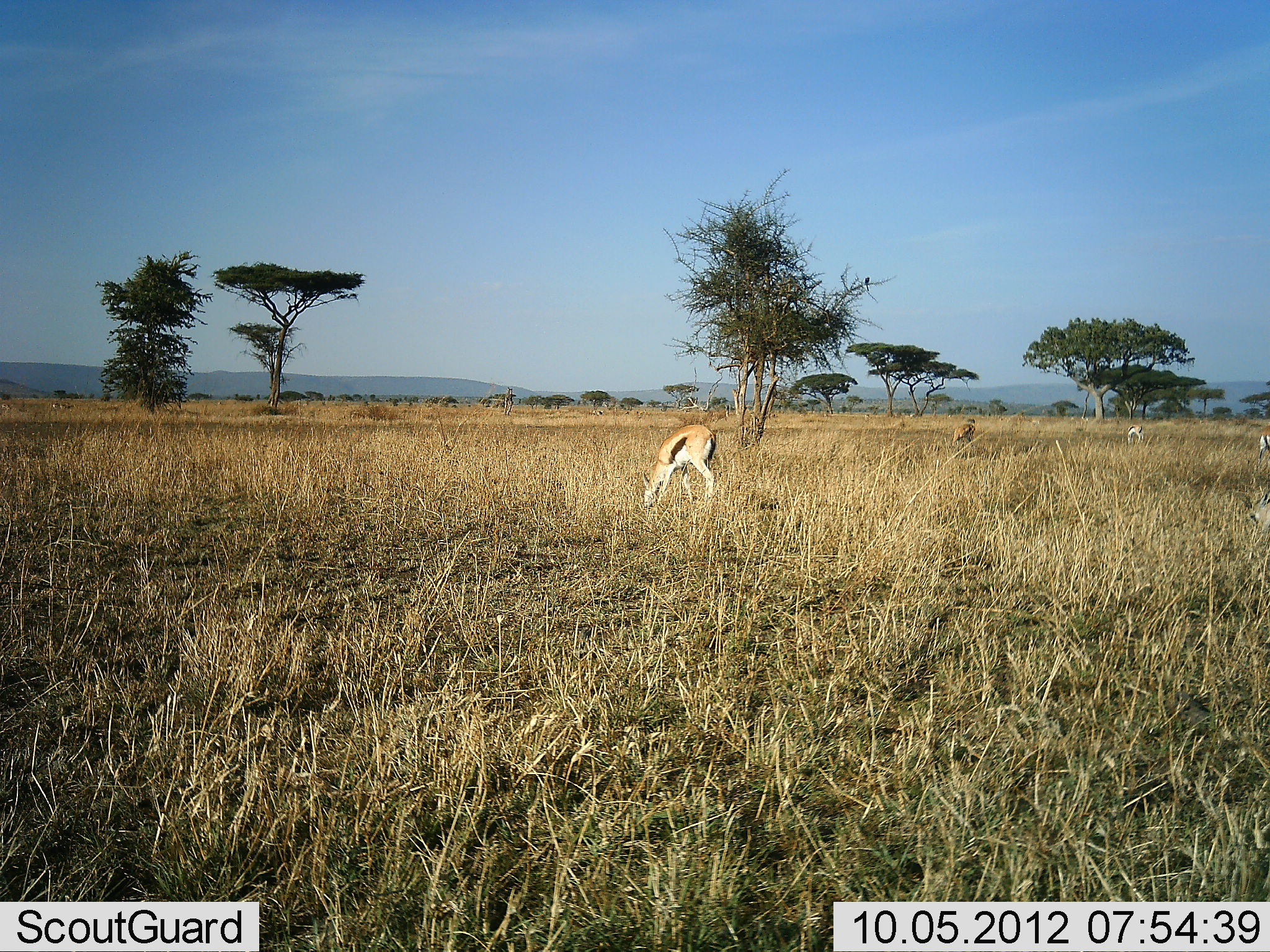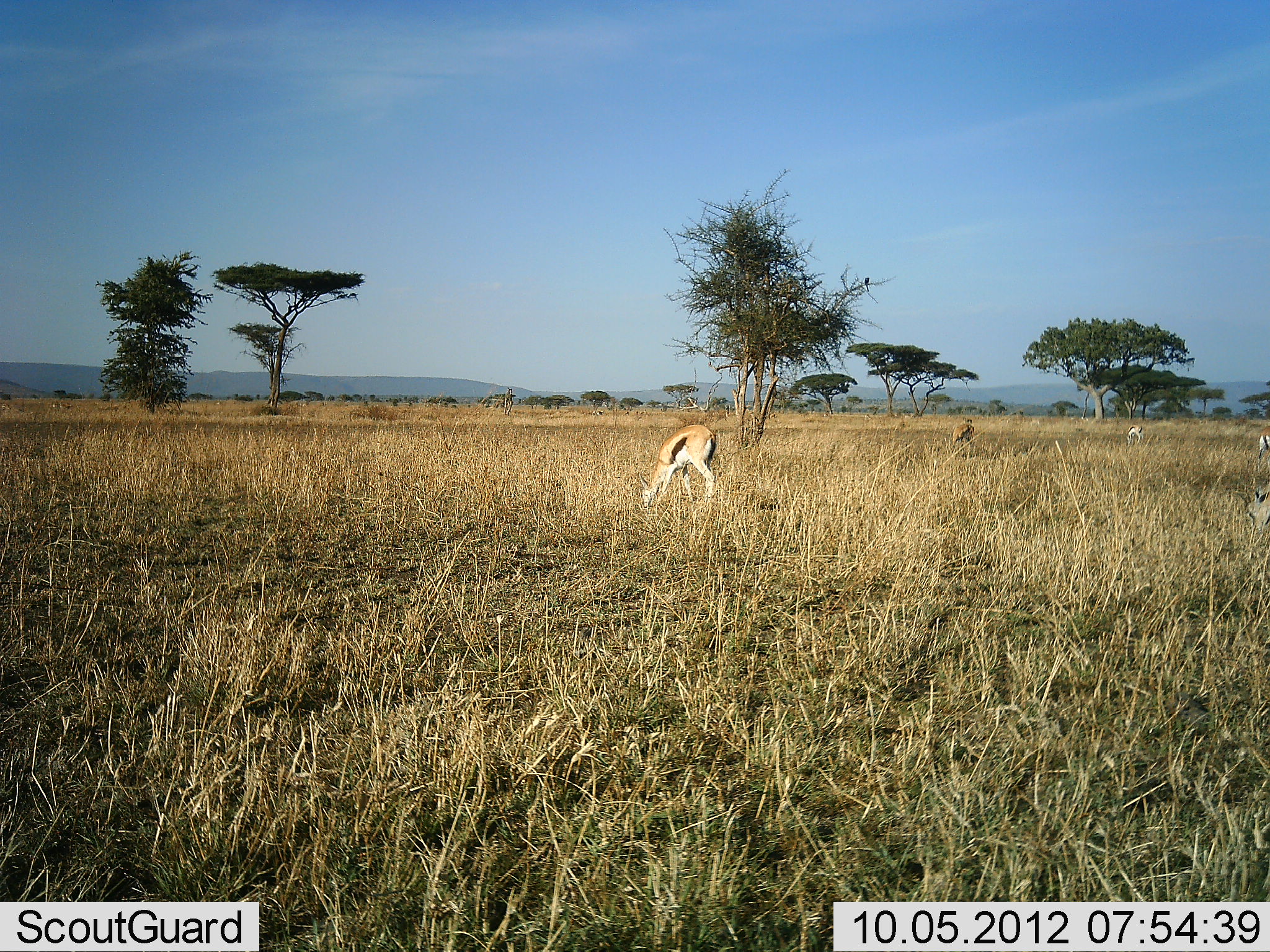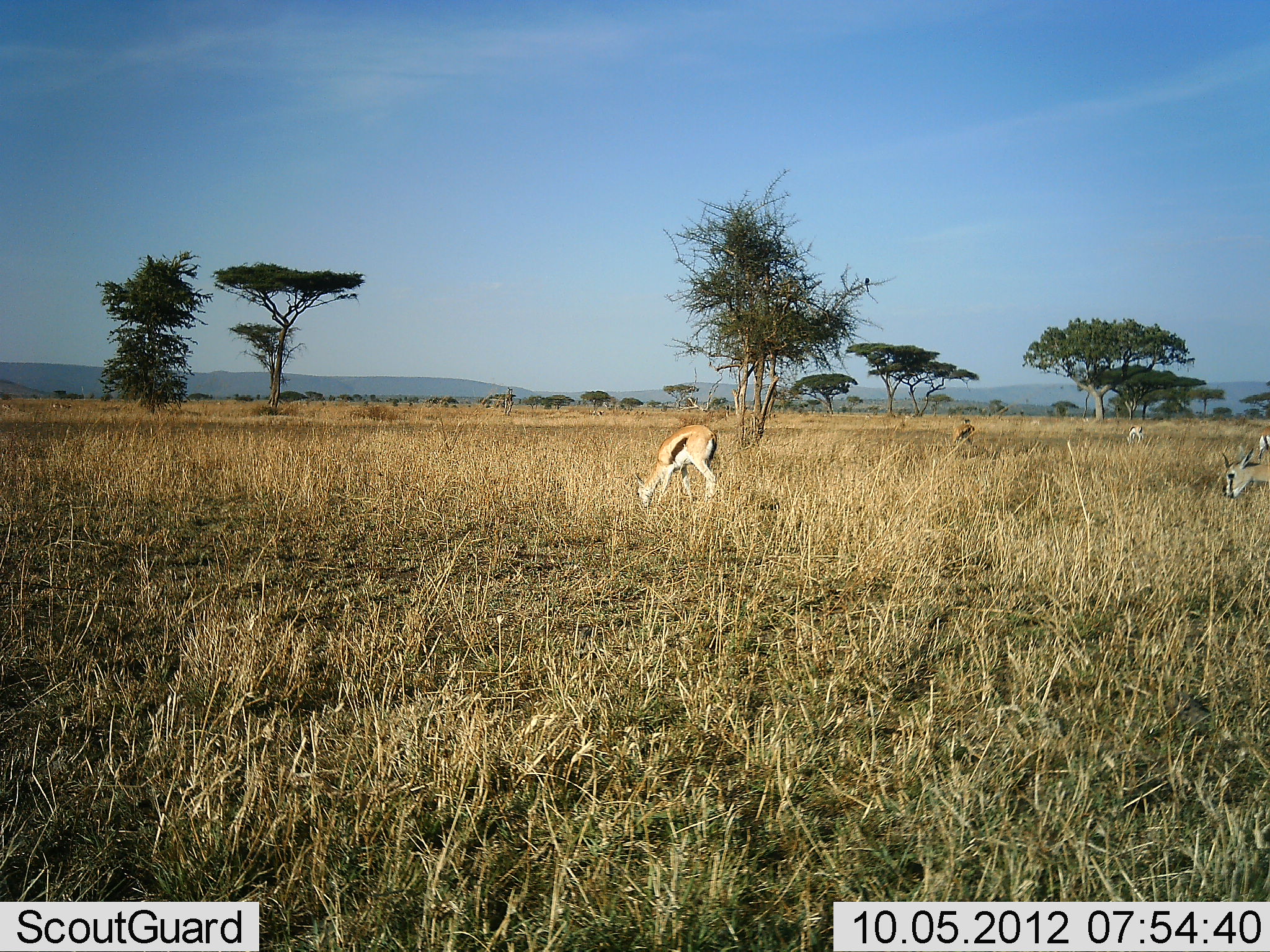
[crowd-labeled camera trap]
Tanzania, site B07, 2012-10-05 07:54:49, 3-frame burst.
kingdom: Animalia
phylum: Chordata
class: Mammalia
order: Artiodactyla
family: Bovidae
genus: Eudorcas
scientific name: Eudorcas thomsonii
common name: thomson's gazelle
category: gazellethomsons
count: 5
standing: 20%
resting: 0%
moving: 10%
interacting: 0%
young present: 0%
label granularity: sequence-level